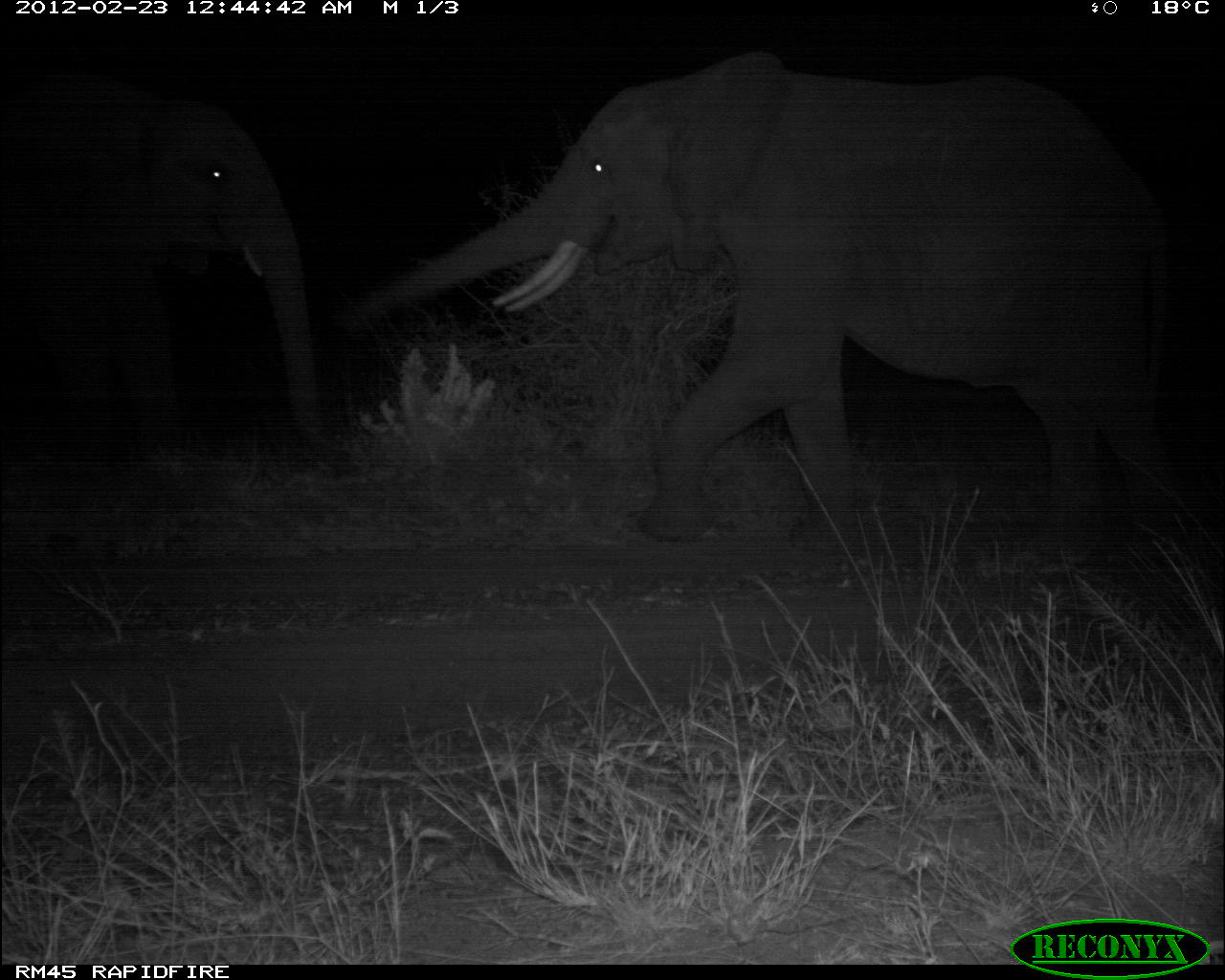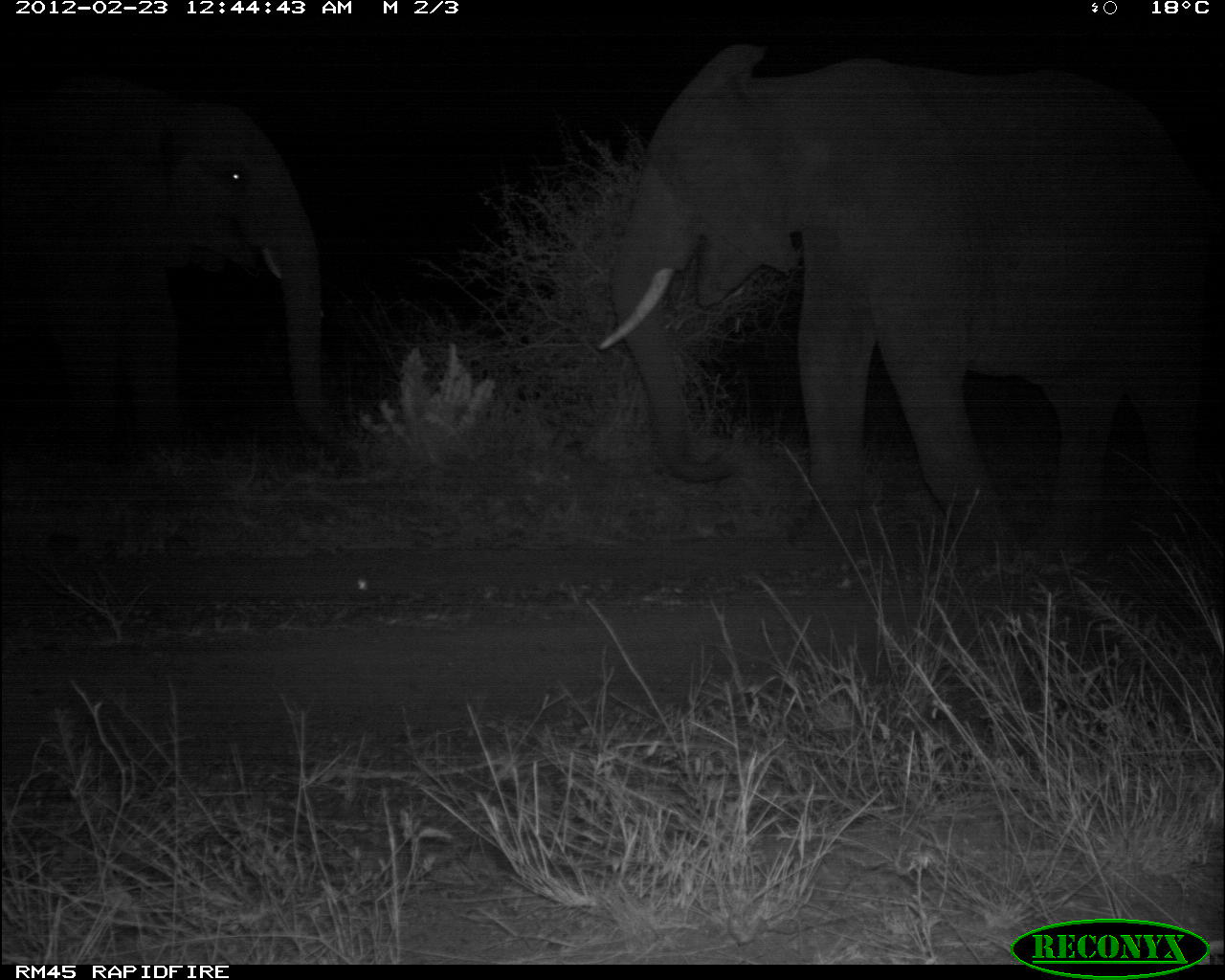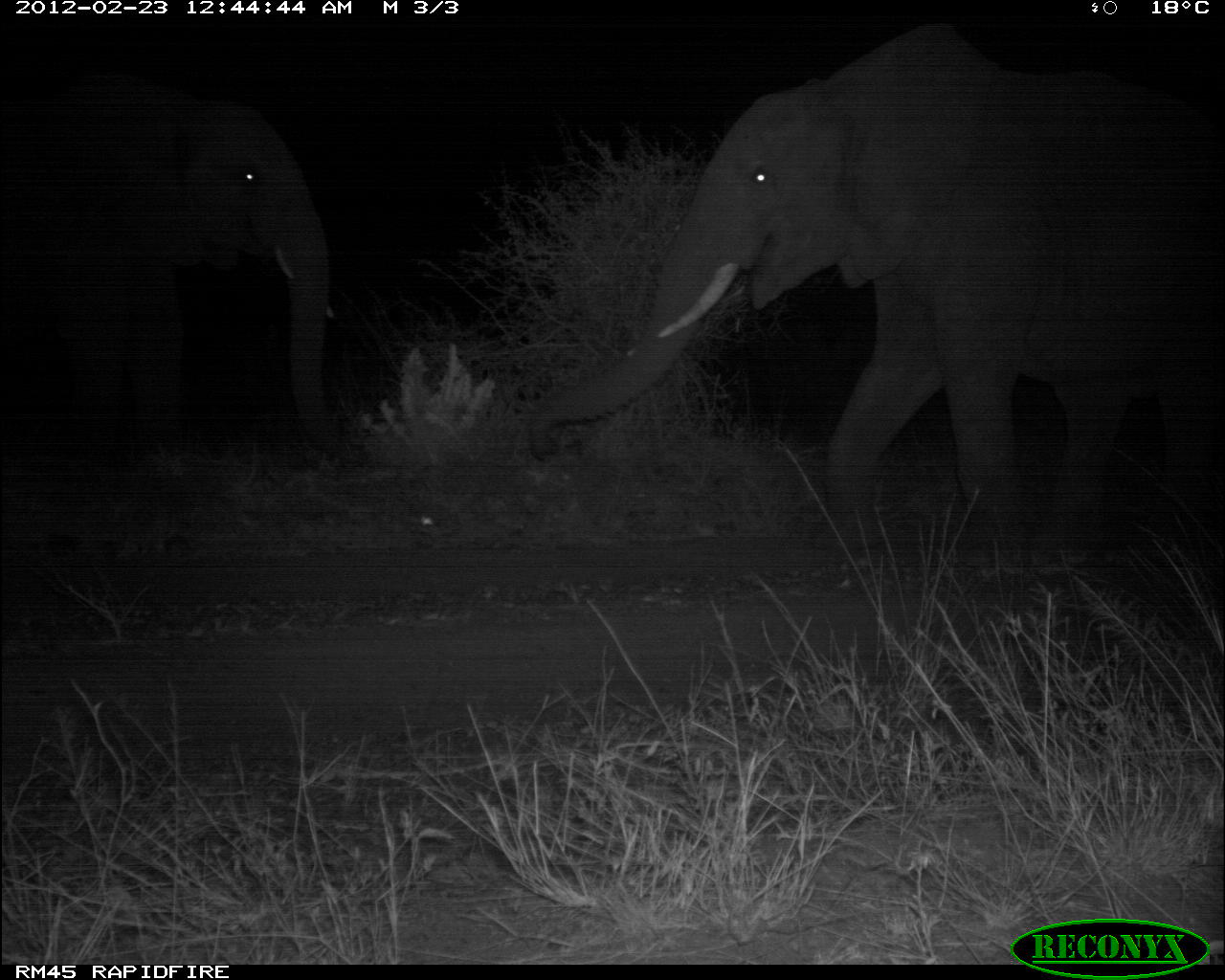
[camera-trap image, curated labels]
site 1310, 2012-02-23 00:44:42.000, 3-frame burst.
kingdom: Animalia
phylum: Chordata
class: Mammalia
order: Proboscidea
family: Elephantidae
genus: Loxodonta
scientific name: Loxodonta africana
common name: african bush elephant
Loxodonta africana (african bush elephant), count 2.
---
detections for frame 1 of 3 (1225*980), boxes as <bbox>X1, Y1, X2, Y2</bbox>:
loxodonta africana: <bbox>334, 52, 1185, 580</bbox>; <bbox>0, 60, 332, 466</bbox>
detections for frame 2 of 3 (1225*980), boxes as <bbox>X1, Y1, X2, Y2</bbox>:
loxodonta africana: <bbox>593, 40, 1225, 571</bbox>; <bbox>0, 71, 335, 464</bbox>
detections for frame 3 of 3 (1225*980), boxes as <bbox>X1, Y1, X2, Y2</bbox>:
loxodonta africana: <bbox>521, 18, 1225, 591</bbox>; <bbox>0, 71, 350, 464</bbox>